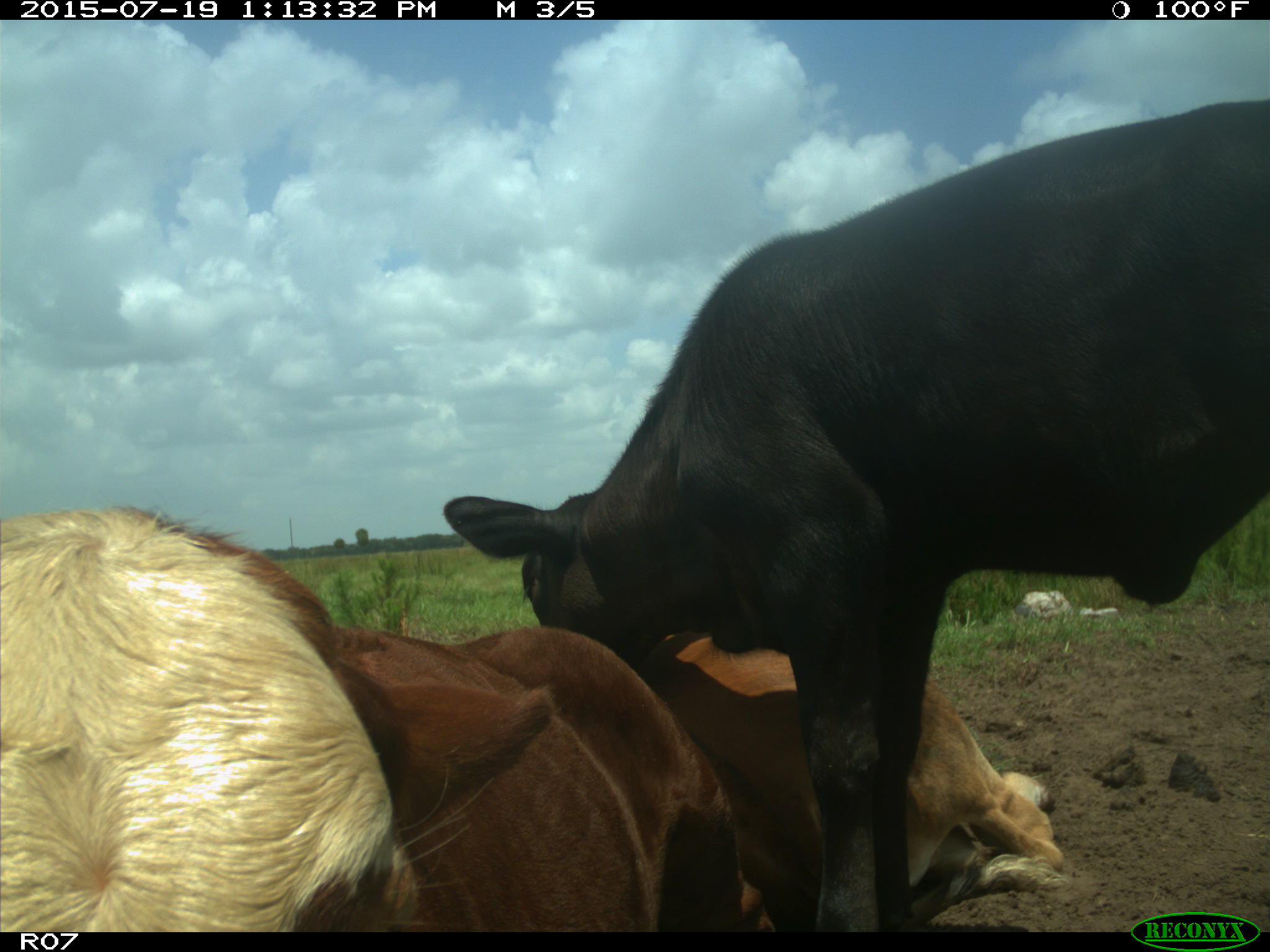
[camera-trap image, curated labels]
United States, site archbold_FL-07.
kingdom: Animalia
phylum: Chordata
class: Mammalia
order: Artiodactyla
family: Bovidae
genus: Bos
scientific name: Bos taurus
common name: domestic cow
Bos taurus (domestic cow).